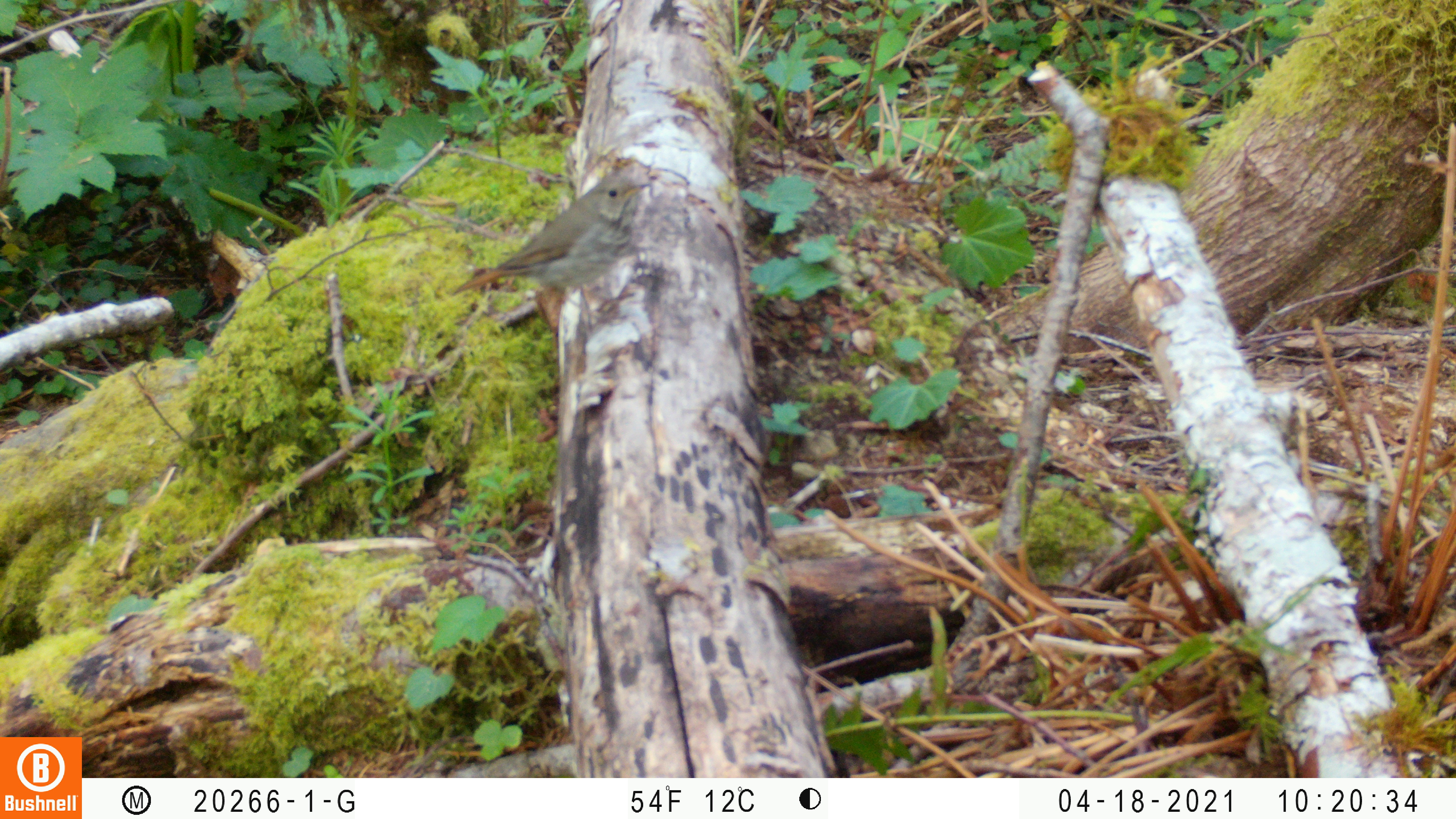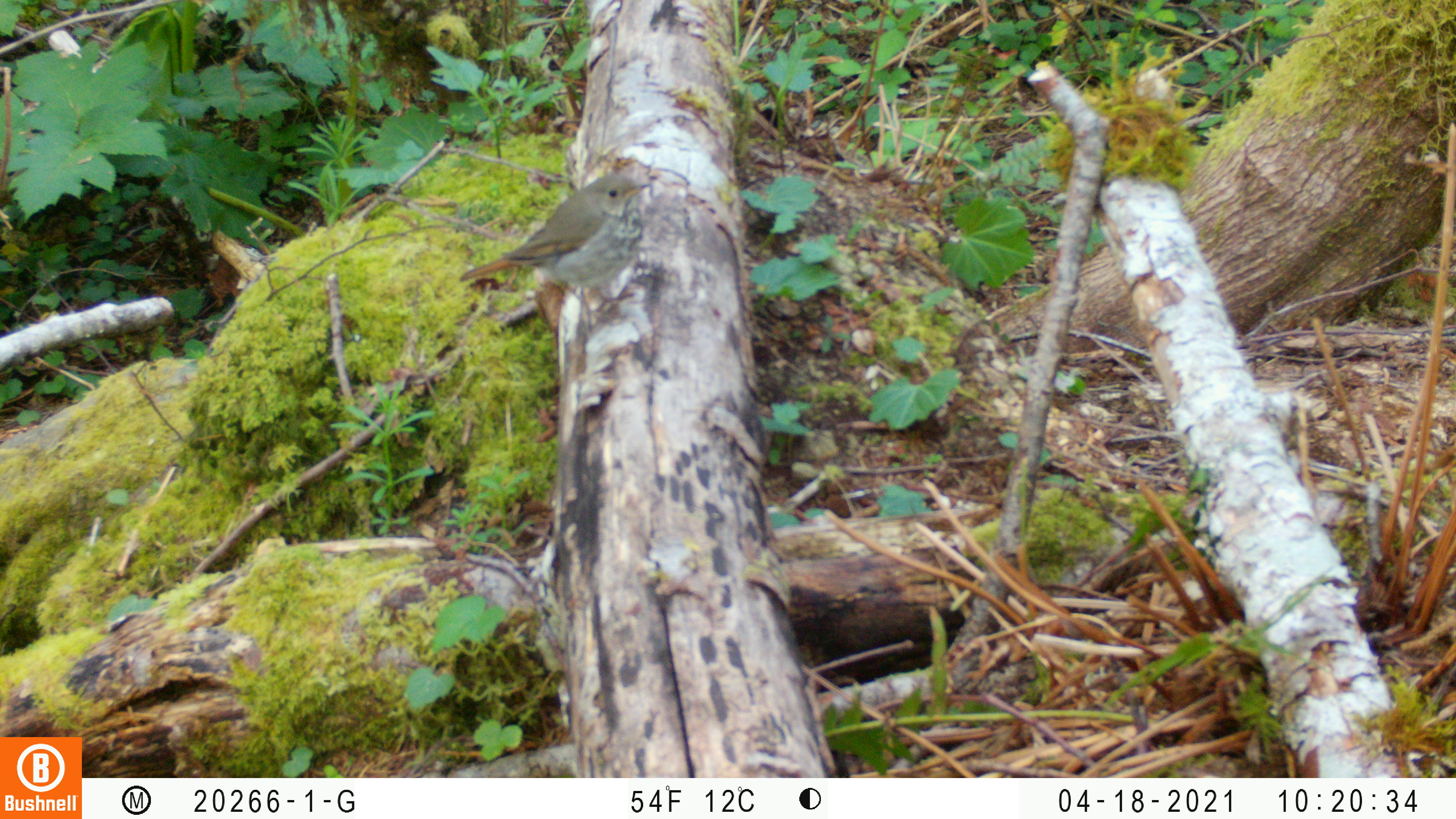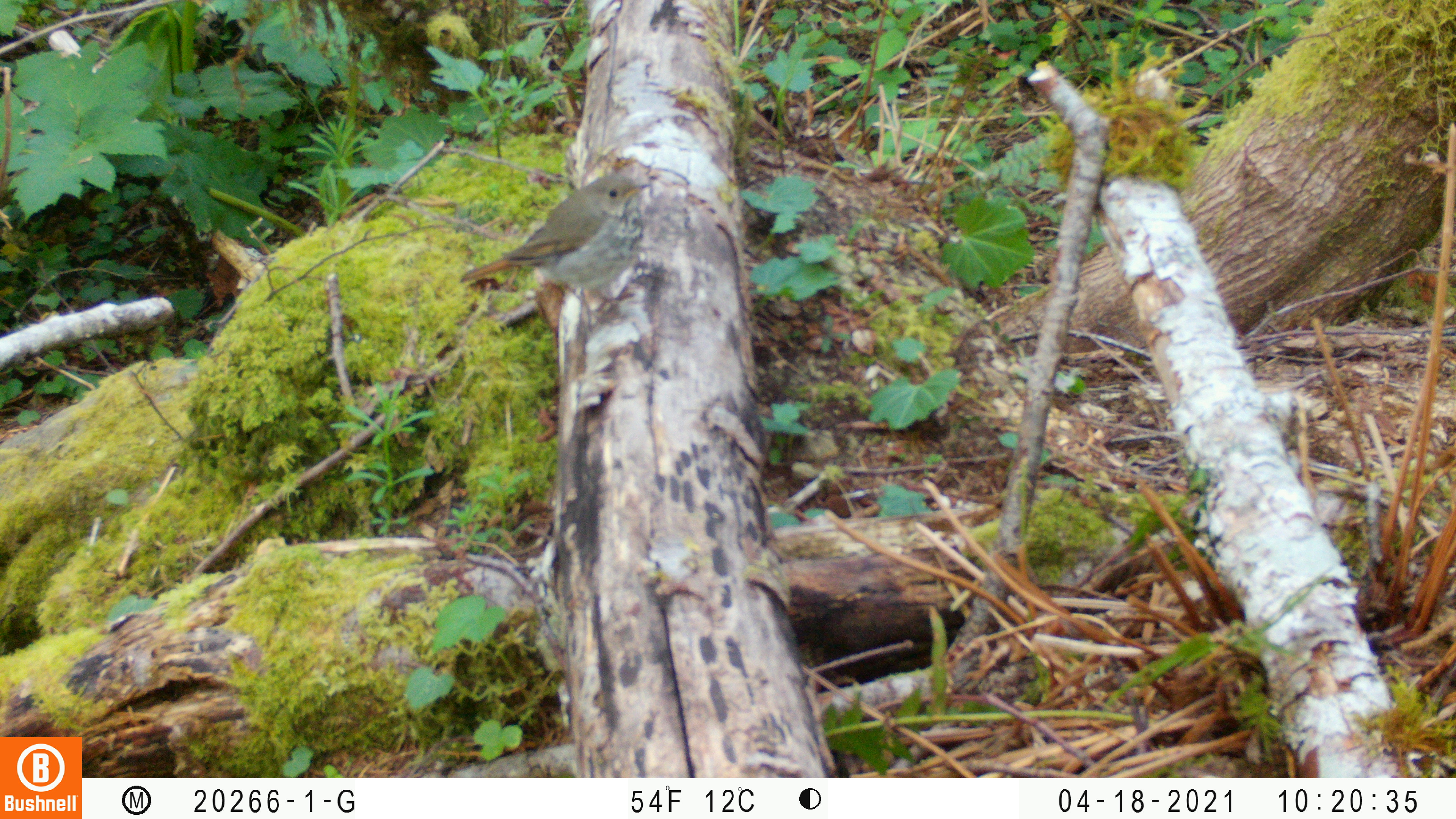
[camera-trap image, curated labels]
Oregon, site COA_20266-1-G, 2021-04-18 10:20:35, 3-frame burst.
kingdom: Animalia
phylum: Chordata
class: Aves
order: Passeriformes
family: Turdidae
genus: Catharus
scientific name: Catharus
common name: brown thrushes and nightingale-thrushes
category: catharus species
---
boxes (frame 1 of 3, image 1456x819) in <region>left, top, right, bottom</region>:
catharus species: <region>440, 148, 683, 373</region>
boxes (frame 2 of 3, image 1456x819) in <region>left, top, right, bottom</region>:
catharus species: <region>447, 135, 686, 388</region>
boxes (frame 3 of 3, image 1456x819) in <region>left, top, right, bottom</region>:
catharus species: <region>441, 156, 677, 387</region>